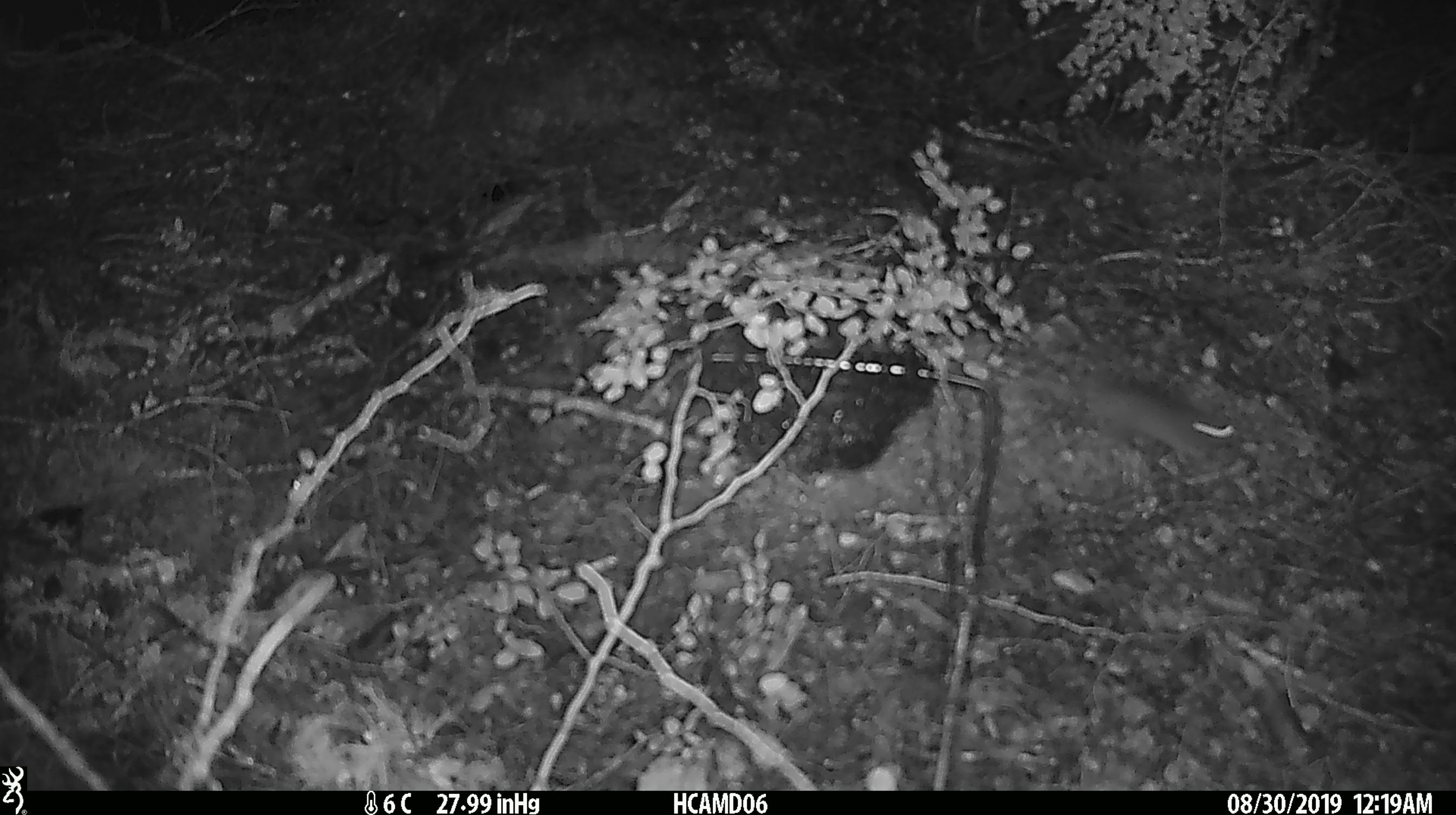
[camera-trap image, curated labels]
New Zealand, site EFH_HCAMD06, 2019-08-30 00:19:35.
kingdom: Animalia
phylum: Chordata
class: Mammalia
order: Rodentia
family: Muridae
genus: Mus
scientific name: Mus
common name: mouse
Mouse (Mus).